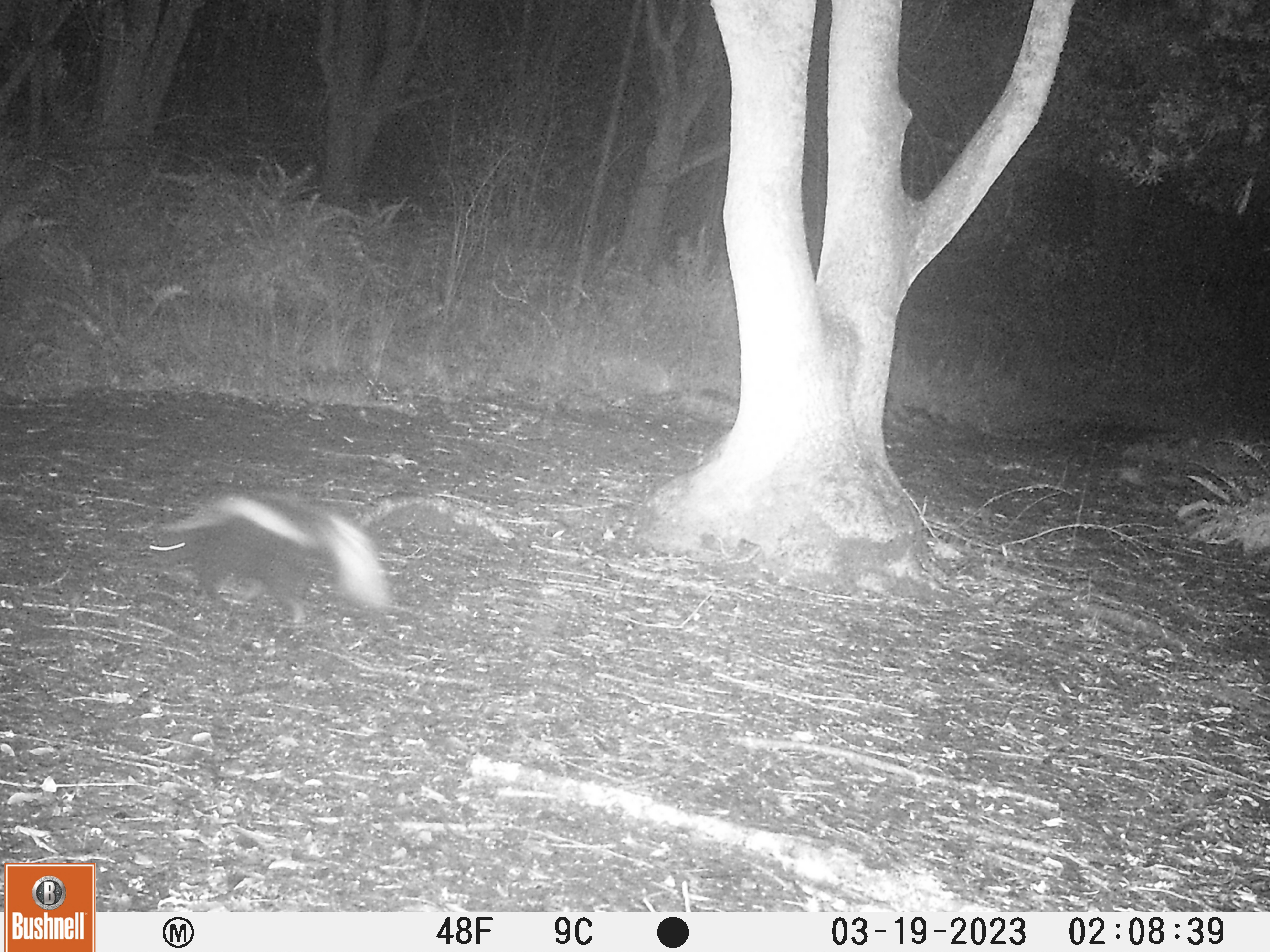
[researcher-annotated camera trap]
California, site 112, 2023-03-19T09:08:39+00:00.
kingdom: Animalia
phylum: Chordata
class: Mammalia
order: Carnivora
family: Mephitidae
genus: Mephitis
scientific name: Mephitis mephitis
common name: striped skunk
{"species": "striped skunk (Mephitis mephitis)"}